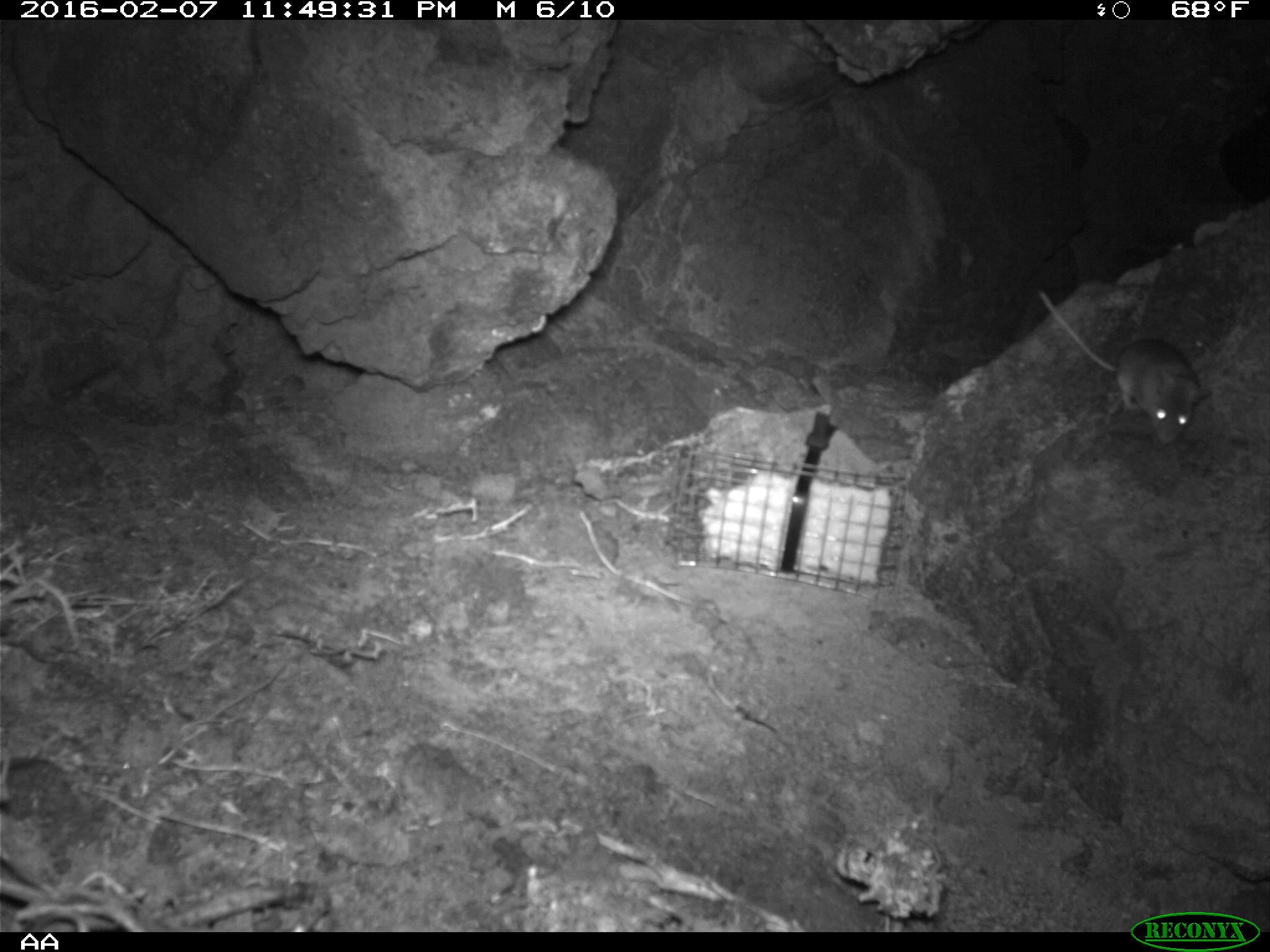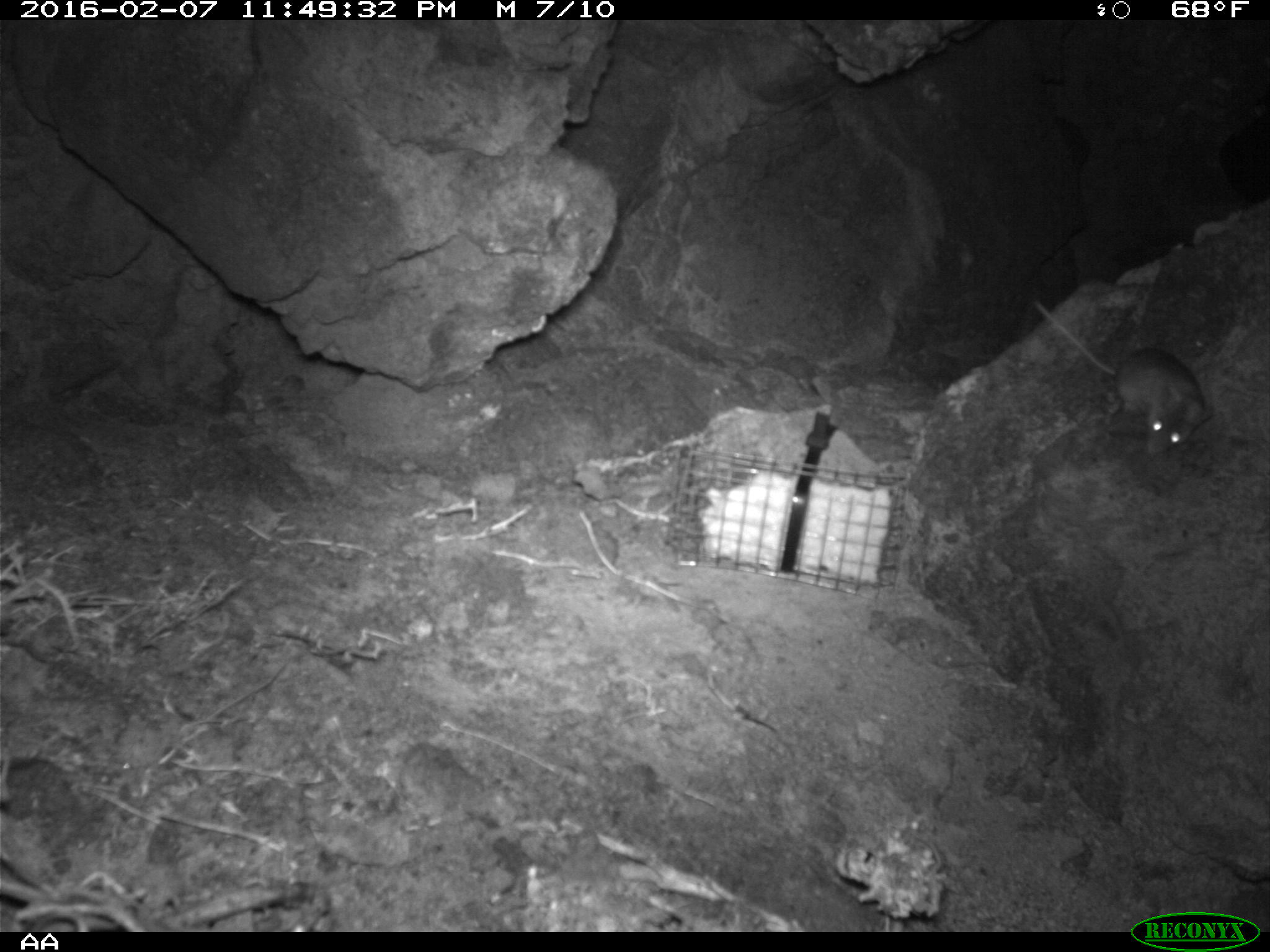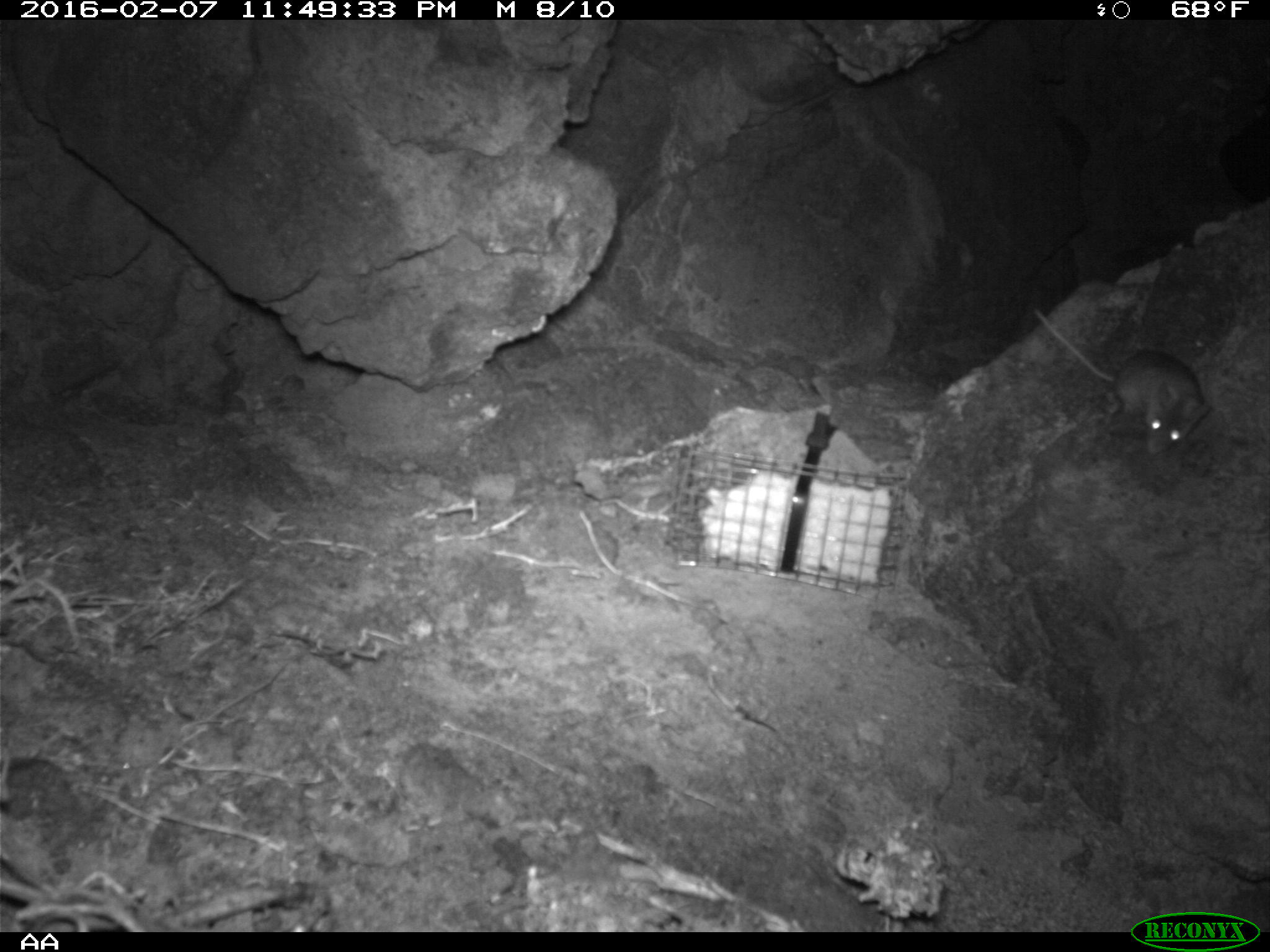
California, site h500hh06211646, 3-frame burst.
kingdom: Animalia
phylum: Chordata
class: Mammalia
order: Rodentia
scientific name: Rodentia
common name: rodent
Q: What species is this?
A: Rodent (Rodentia).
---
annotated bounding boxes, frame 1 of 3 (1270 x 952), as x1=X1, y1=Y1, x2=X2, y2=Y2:
rodent: x1=1036, y1=288, x2=1207, y2=444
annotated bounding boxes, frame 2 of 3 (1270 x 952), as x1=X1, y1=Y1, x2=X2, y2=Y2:
rodent: x1=1032, y1=299, x2=1212, y2=453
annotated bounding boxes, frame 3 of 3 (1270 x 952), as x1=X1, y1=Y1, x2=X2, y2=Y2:
rodent: x1=1032, y1=307, x2=1210, y2=454